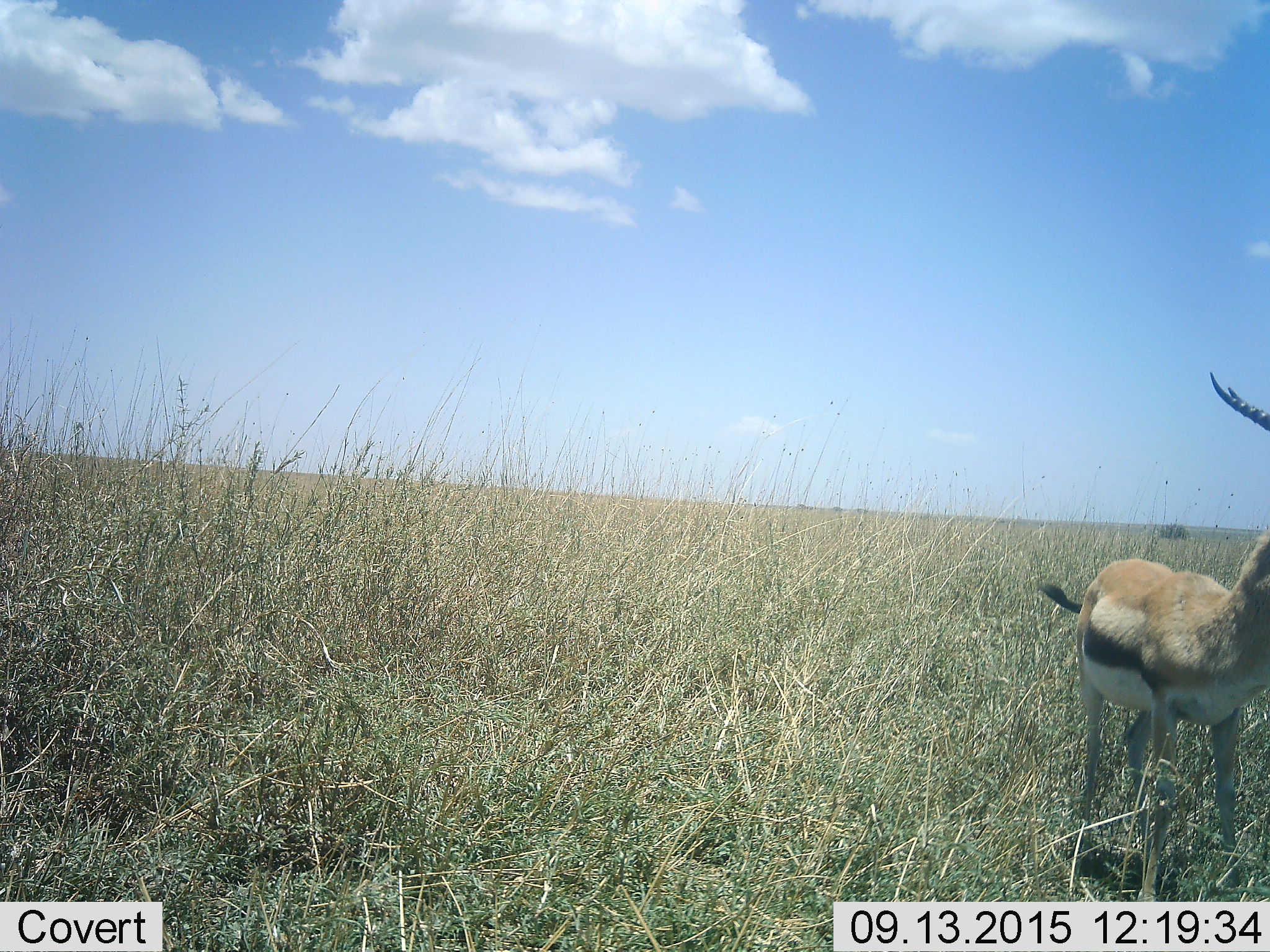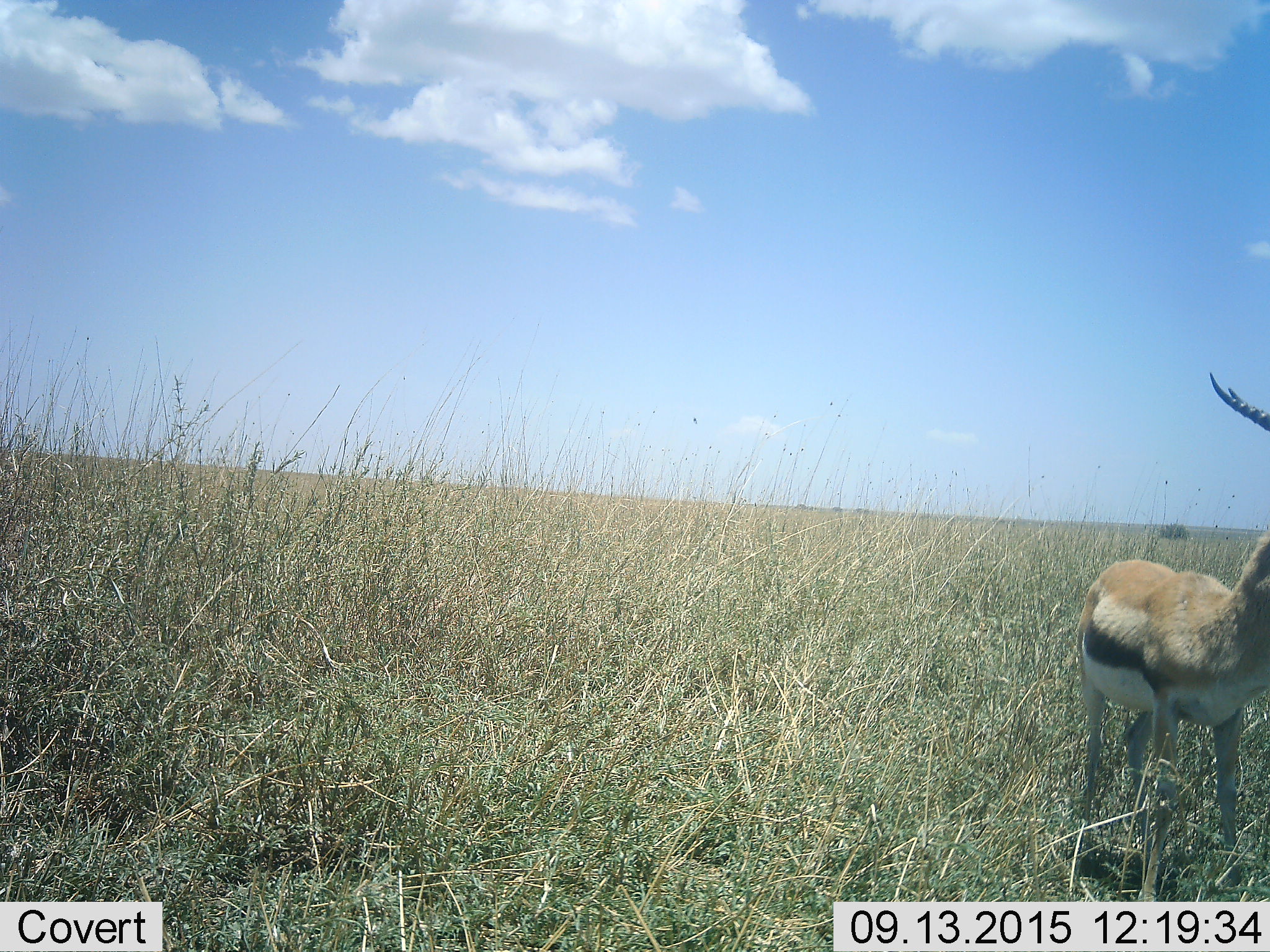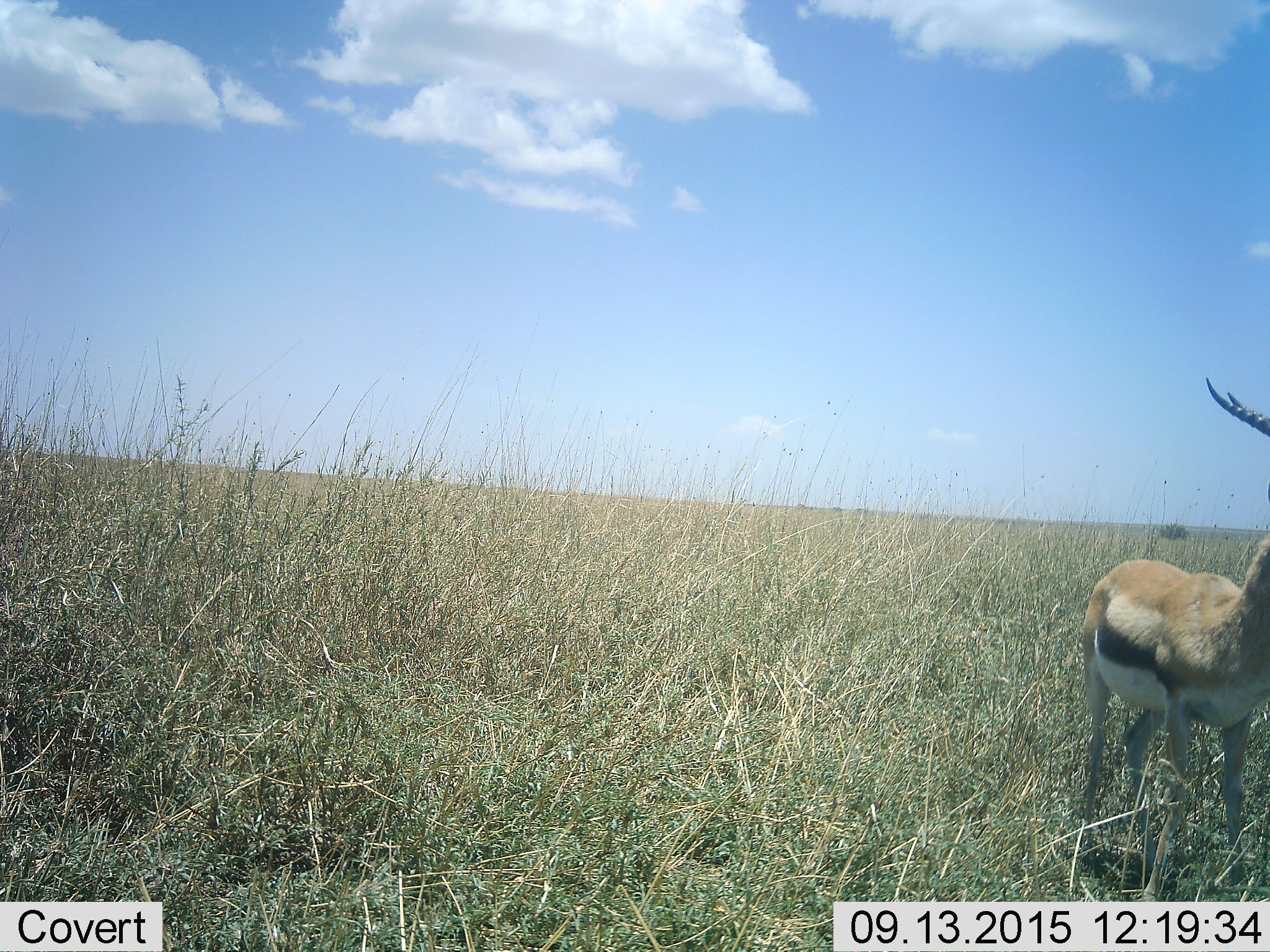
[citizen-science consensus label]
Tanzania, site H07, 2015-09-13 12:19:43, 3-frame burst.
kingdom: Animalia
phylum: Chordata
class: Mammalia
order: Artiodactyla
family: Bovidae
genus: Eudorcas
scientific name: Eudorcas thomsonii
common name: thomson's gazelle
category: gazellethomsons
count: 1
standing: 100%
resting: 0%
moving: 0%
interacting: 0%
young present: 0%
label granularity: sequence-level